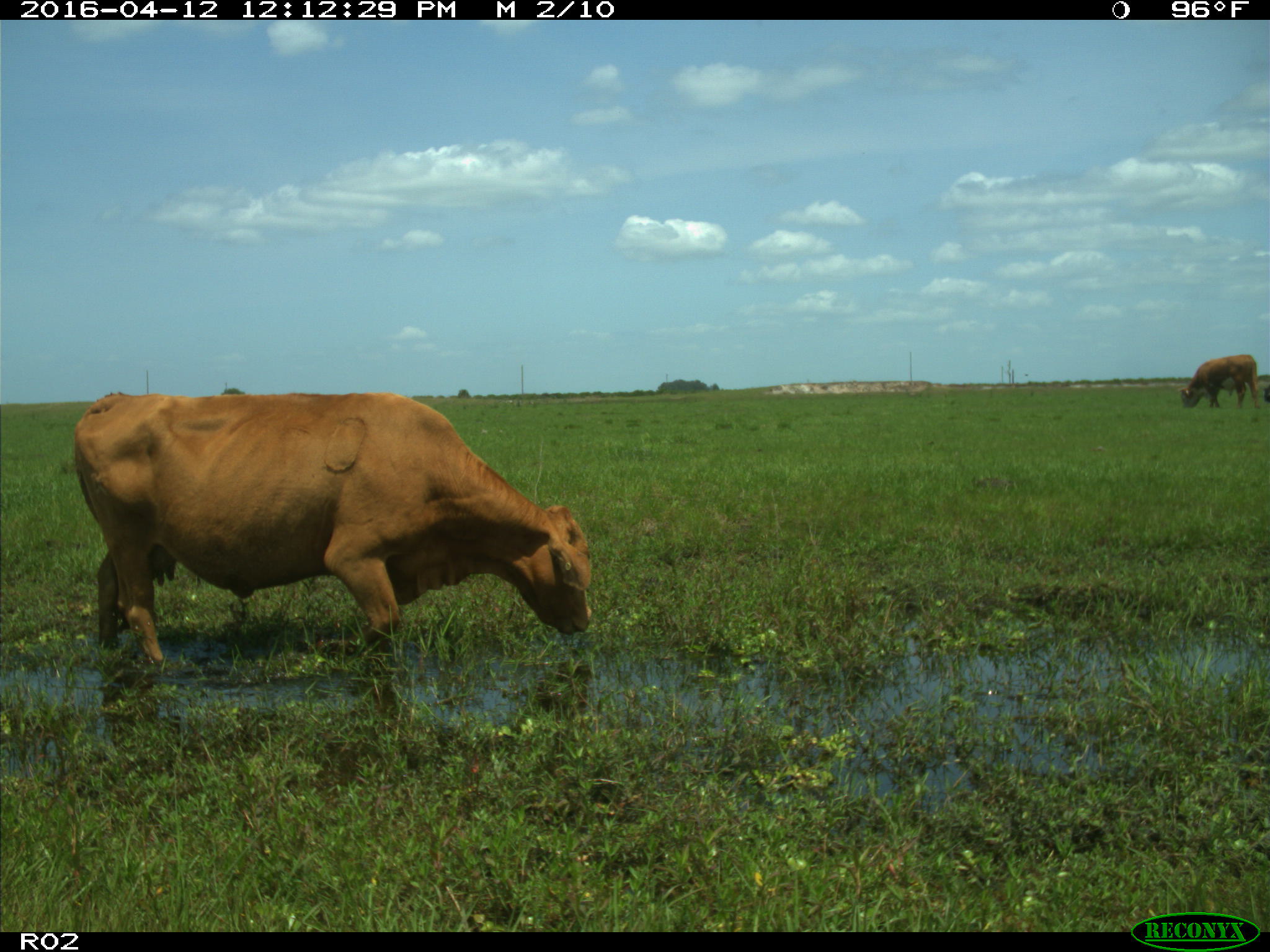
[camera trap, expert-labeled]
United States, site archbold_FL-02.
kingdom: Animalia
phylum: Chordata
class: Mammalia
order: Artiodactyla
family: Bovidae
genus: Bos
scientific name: Bos taurus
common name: domestic cow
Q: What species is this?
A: Bos taurus (domestic cow).